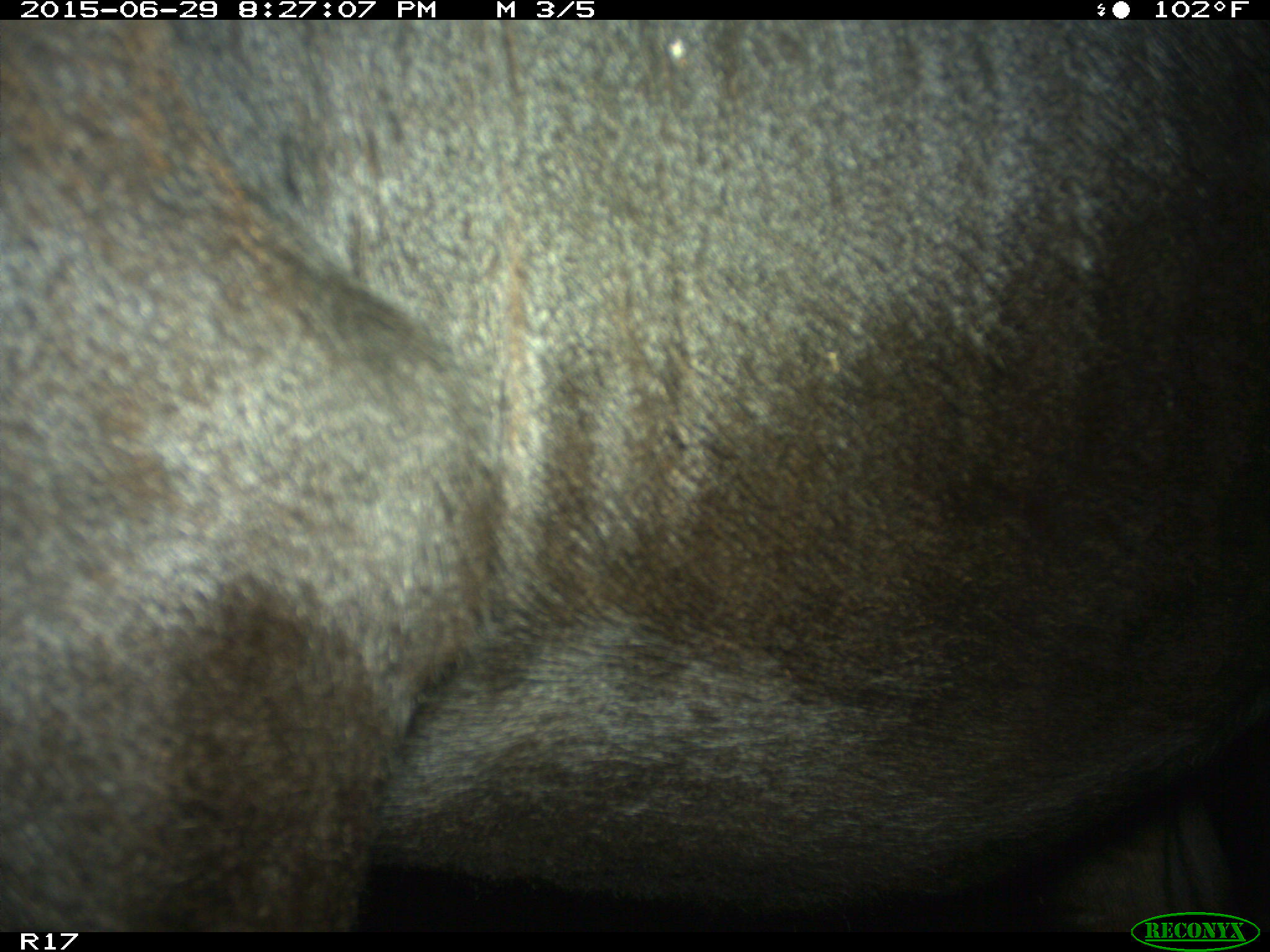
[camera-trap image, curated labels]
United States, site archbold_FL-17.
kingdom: Animalia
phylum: Chordata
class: Mammalia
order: Artiodactyla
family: Bovidae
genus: Bos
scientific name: Bos taurus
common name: domestic cow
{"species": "Bos taurus (domestic cow)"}